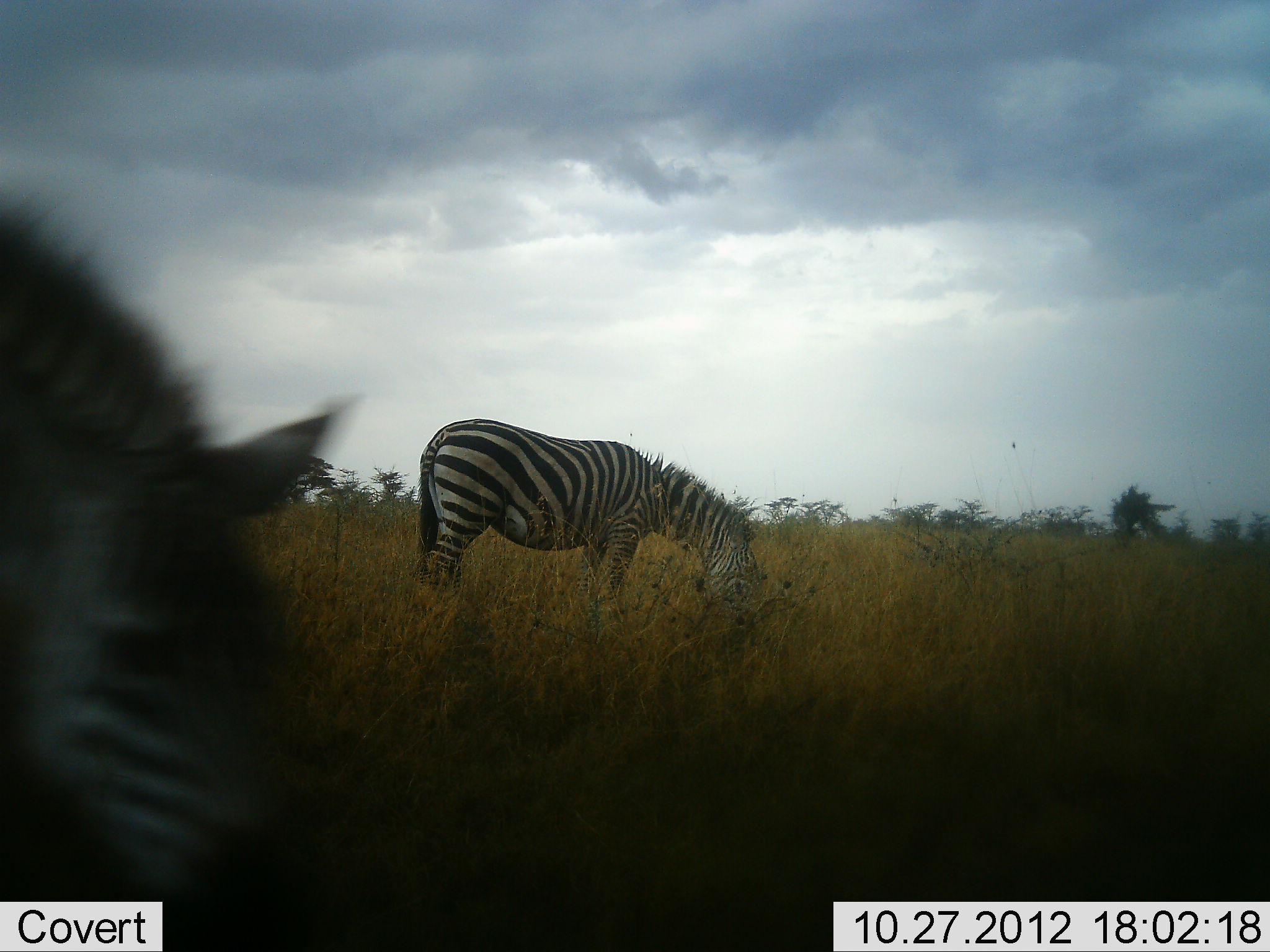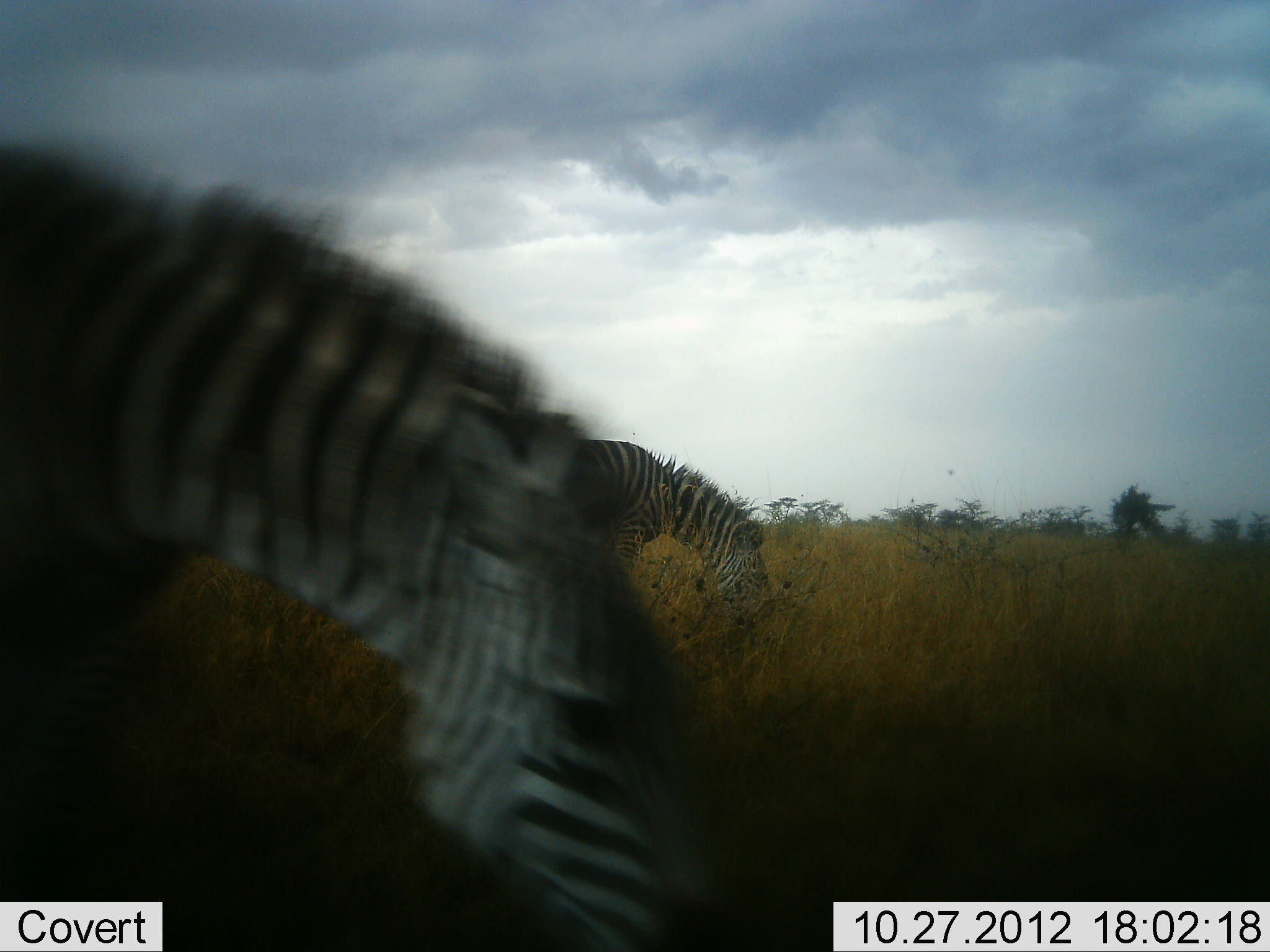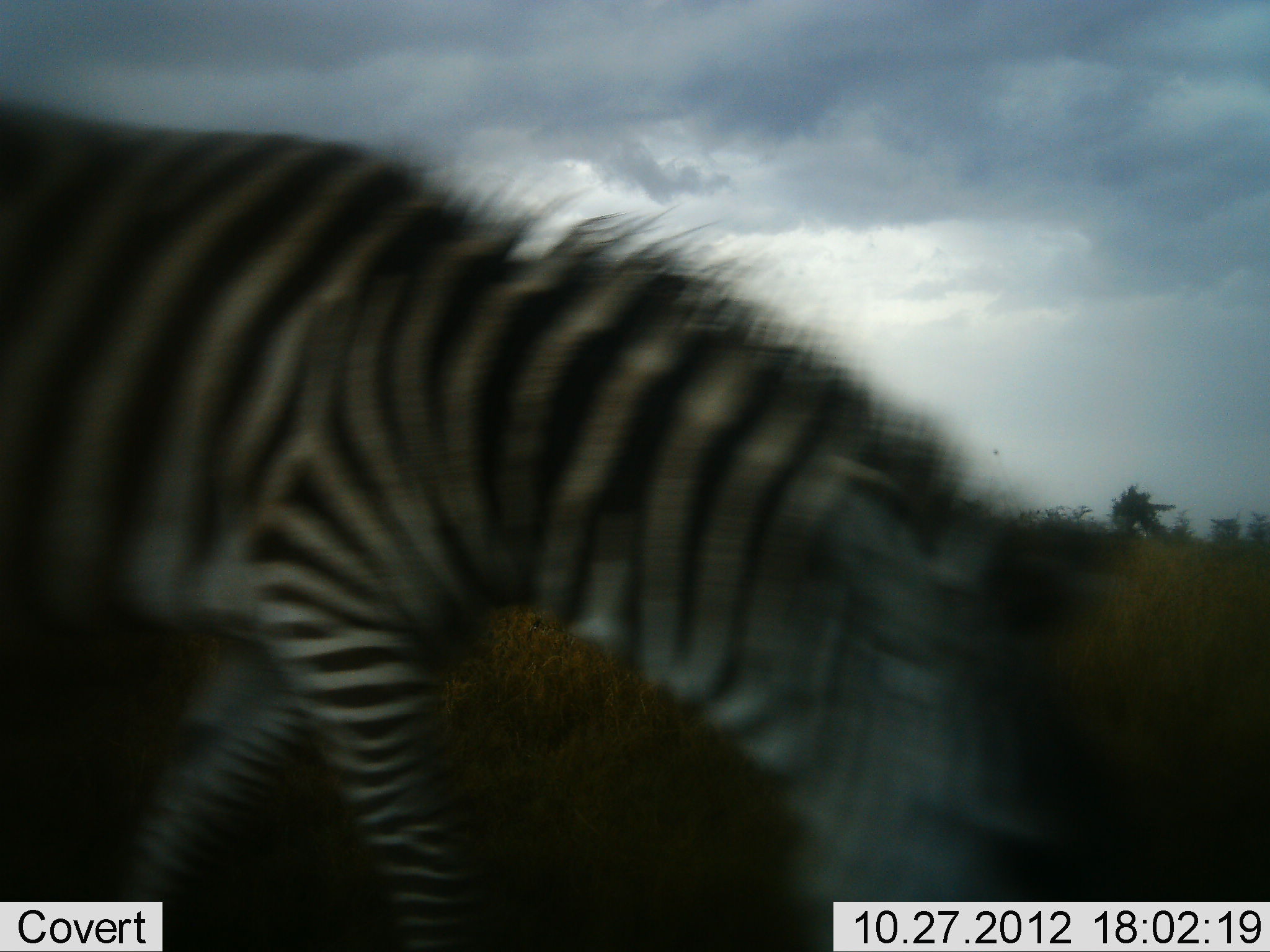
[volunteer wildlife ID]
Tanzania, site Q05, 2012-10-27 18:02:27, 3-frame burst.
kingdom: Animalia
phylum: Chordata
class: Mammalia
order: Perissodactyla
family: Equidae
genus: Equus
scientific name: Equus quagga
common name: plains zebra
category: zebra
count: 2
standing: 0%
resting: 0%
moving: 40%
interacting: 10%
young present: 0%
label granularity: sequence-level